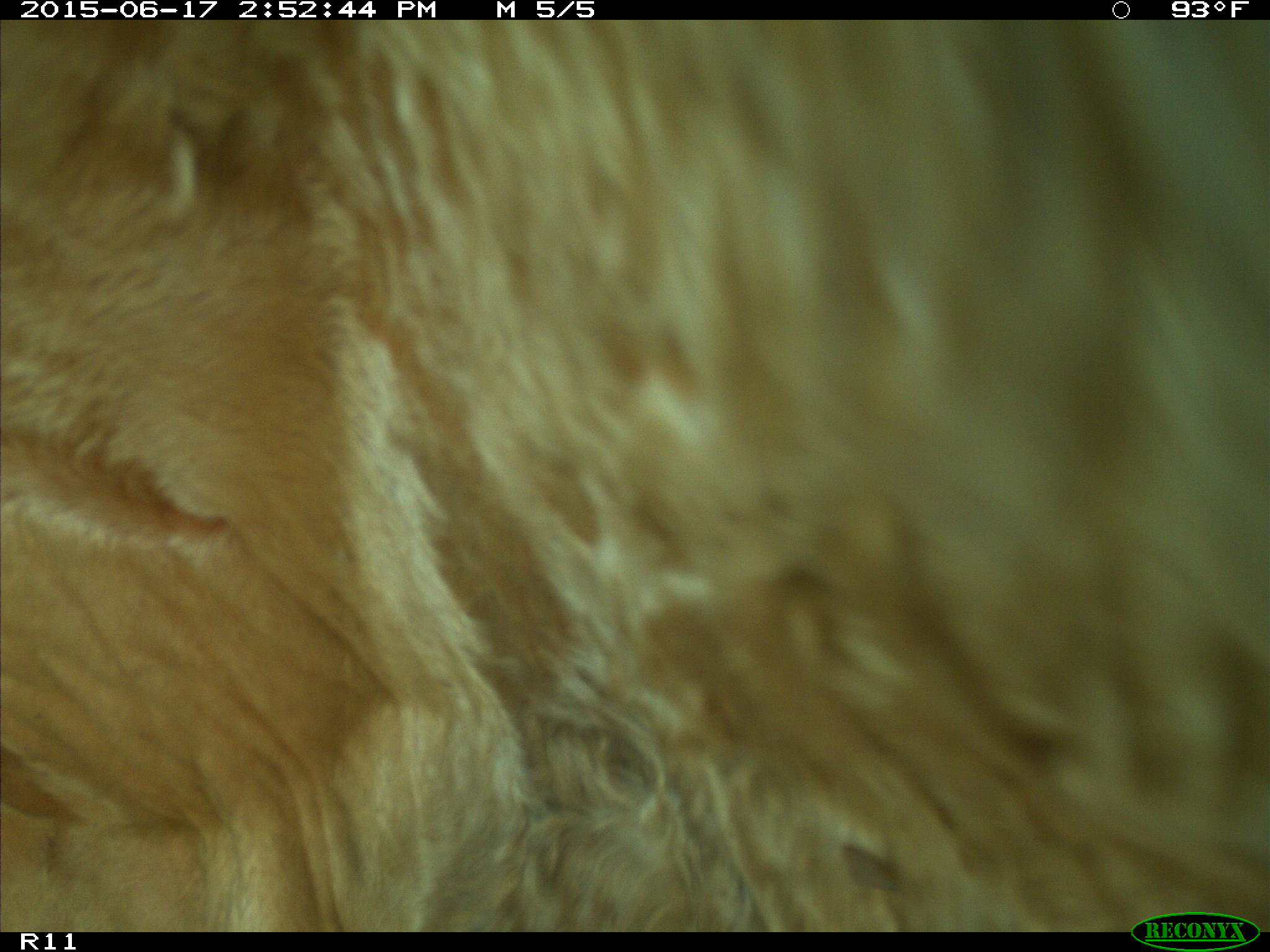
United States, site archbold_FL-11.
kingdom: Animalia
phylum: Chordata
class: Mammalia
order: Artiodactyla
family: Bovidae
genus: Bos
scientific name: Bos taurus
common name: domestic cow